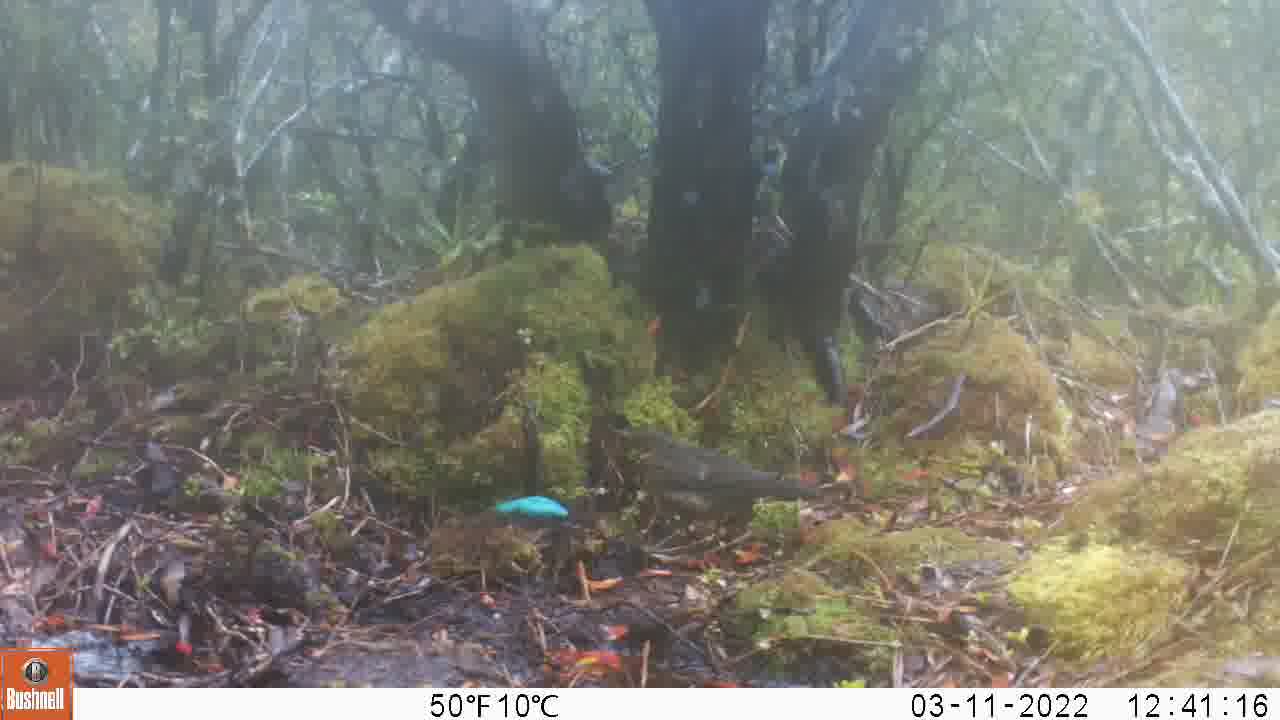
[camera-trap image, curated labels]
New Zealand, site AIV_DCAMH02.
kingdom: Animalia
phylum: Chordata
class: Aves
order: Passeriformes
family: Turdidae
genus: Turdus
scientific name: Turdus merula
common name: eurasian blackbird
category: blackbird